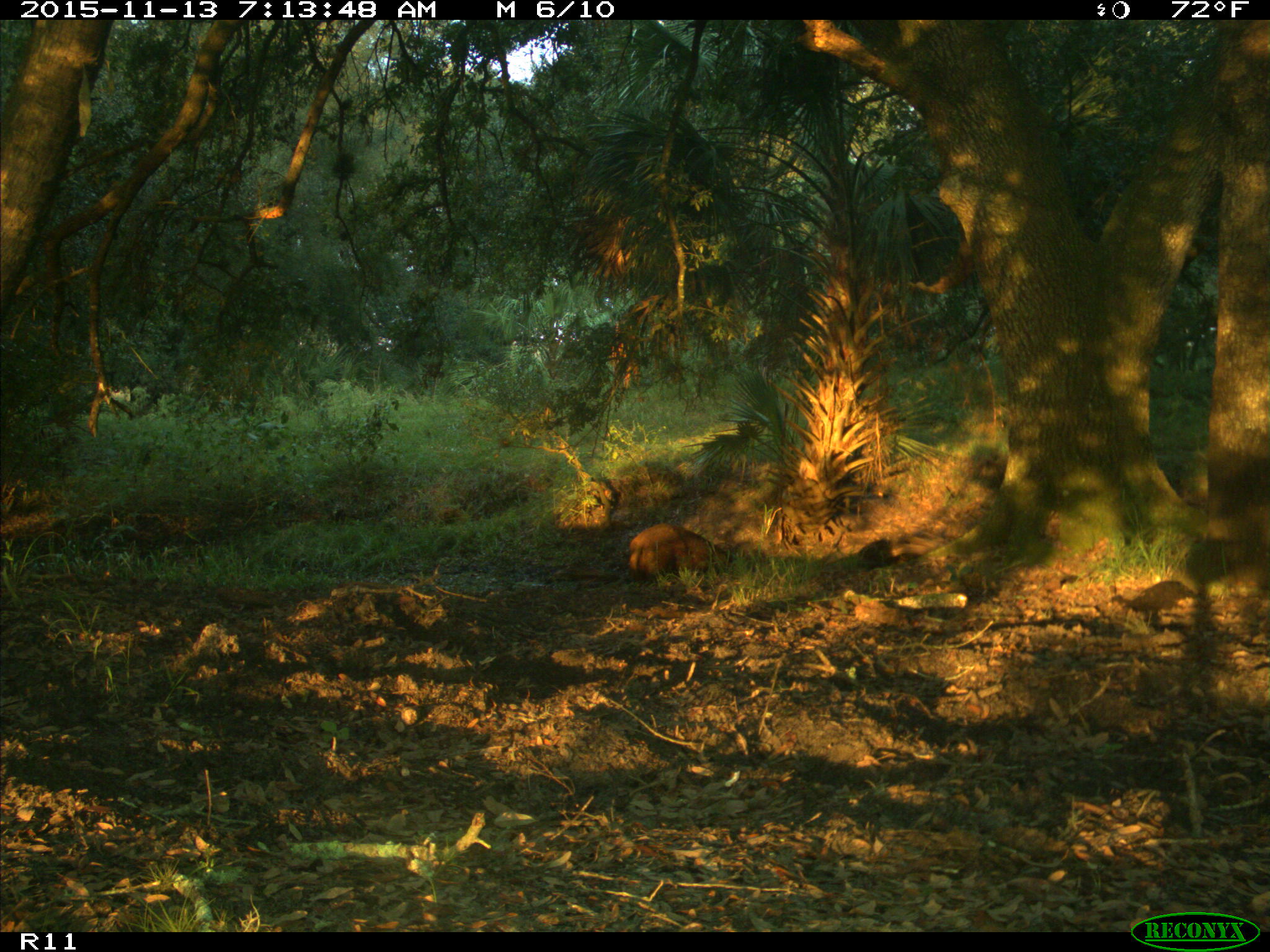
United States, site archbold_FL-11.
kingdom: Animalia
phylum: Chordata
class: Mammalia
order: Artiodactyla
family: Suidae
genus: Sus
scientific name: Sus scrofa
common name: wild boar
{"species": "Sus scrofa (wild boar)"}